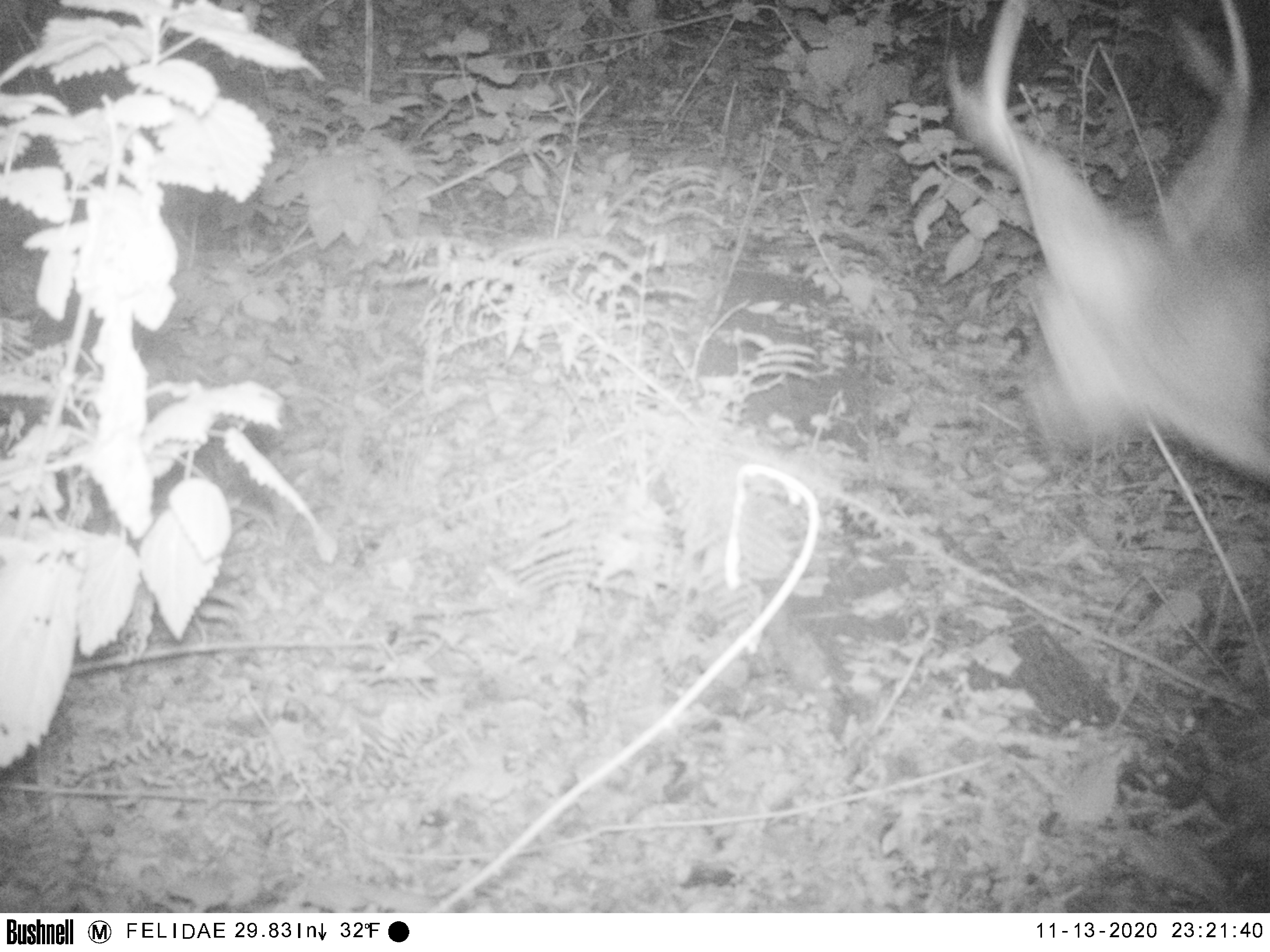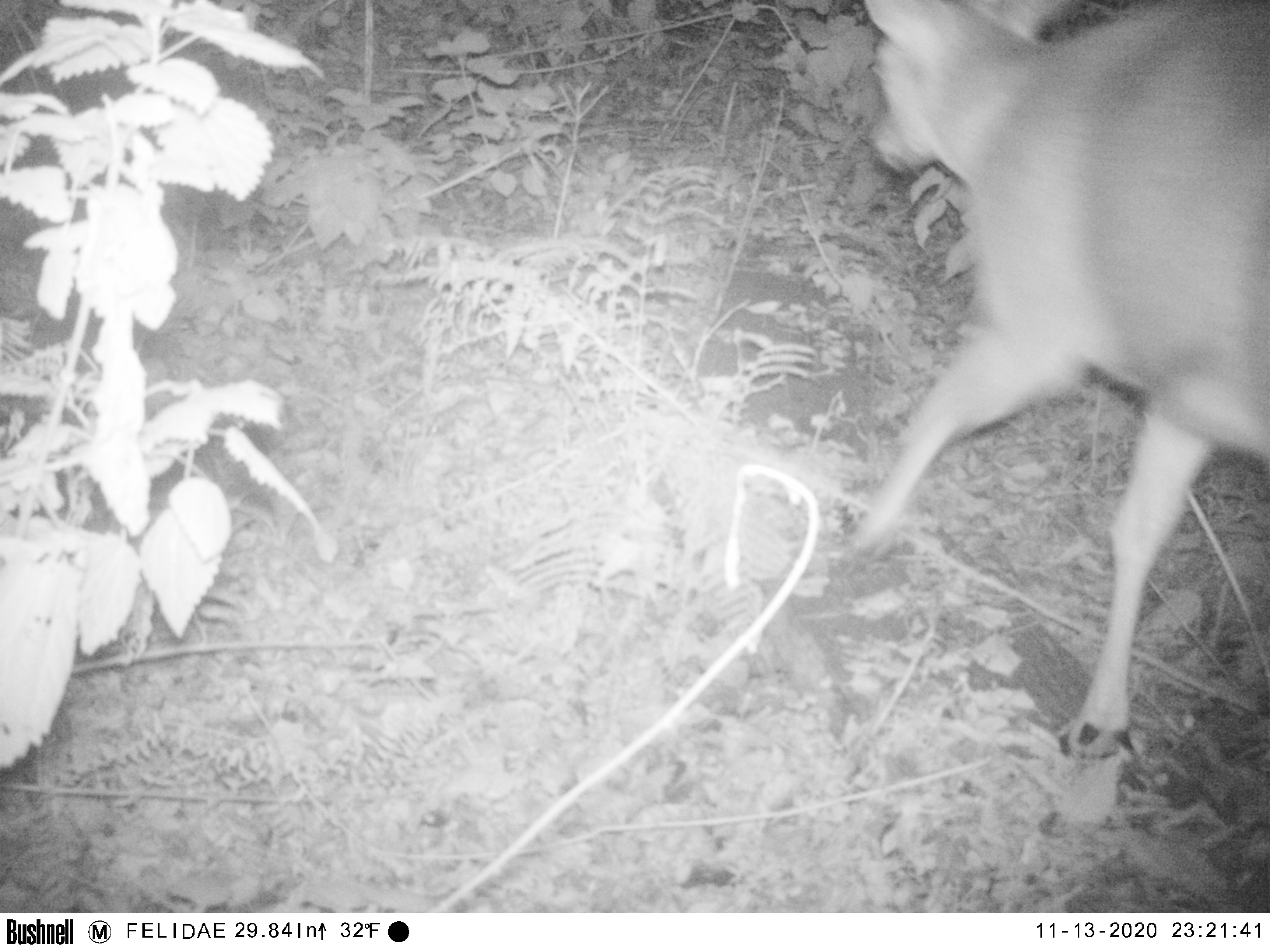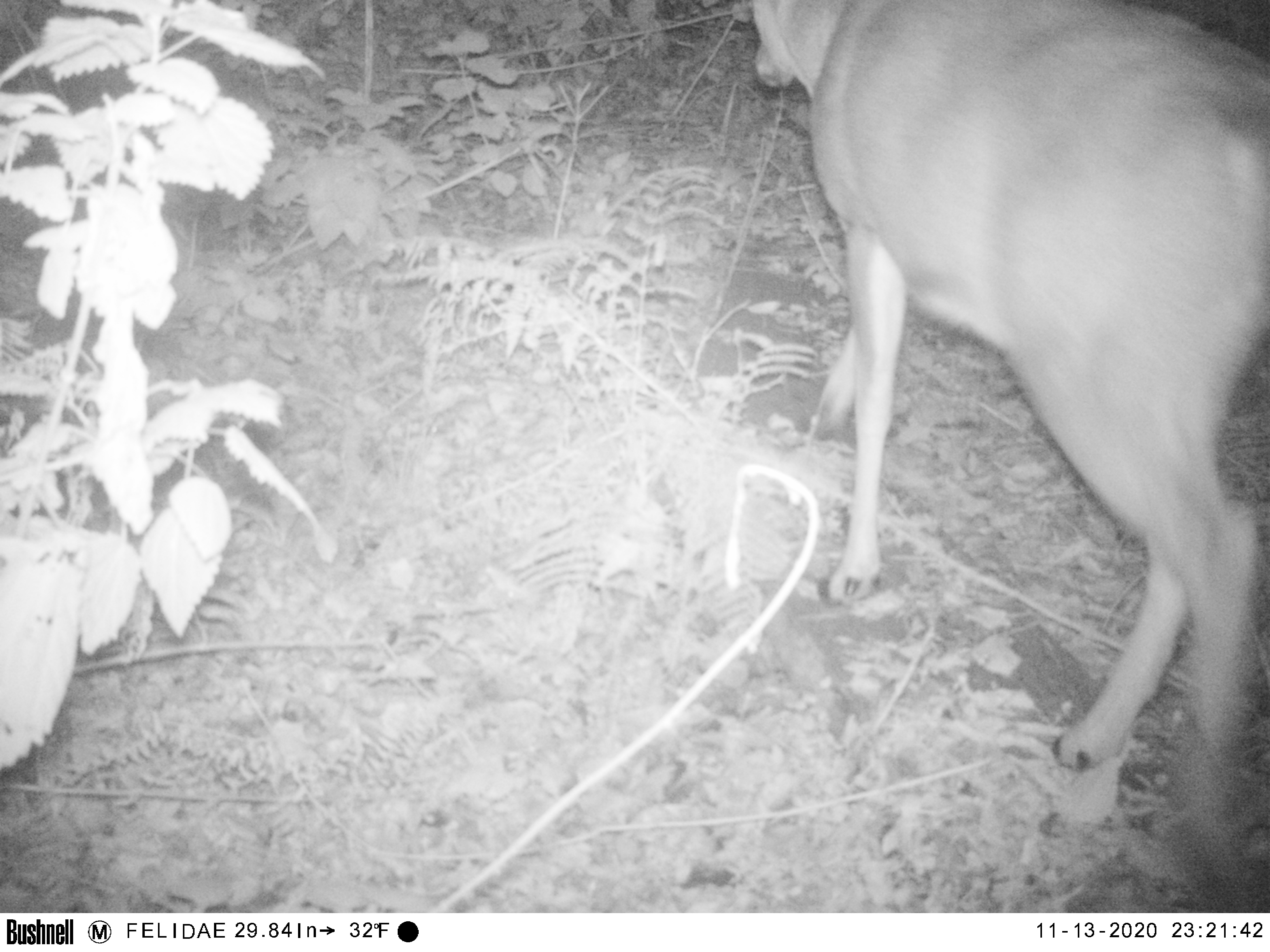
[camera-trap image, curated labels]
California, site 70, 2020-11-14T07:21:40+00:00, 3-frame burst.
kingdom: Animalia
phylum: Chordata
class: Mammalia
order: Artiodactyla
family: Cervidae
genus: Odocoileus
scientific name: Odocoileus hemionus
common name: mule deer